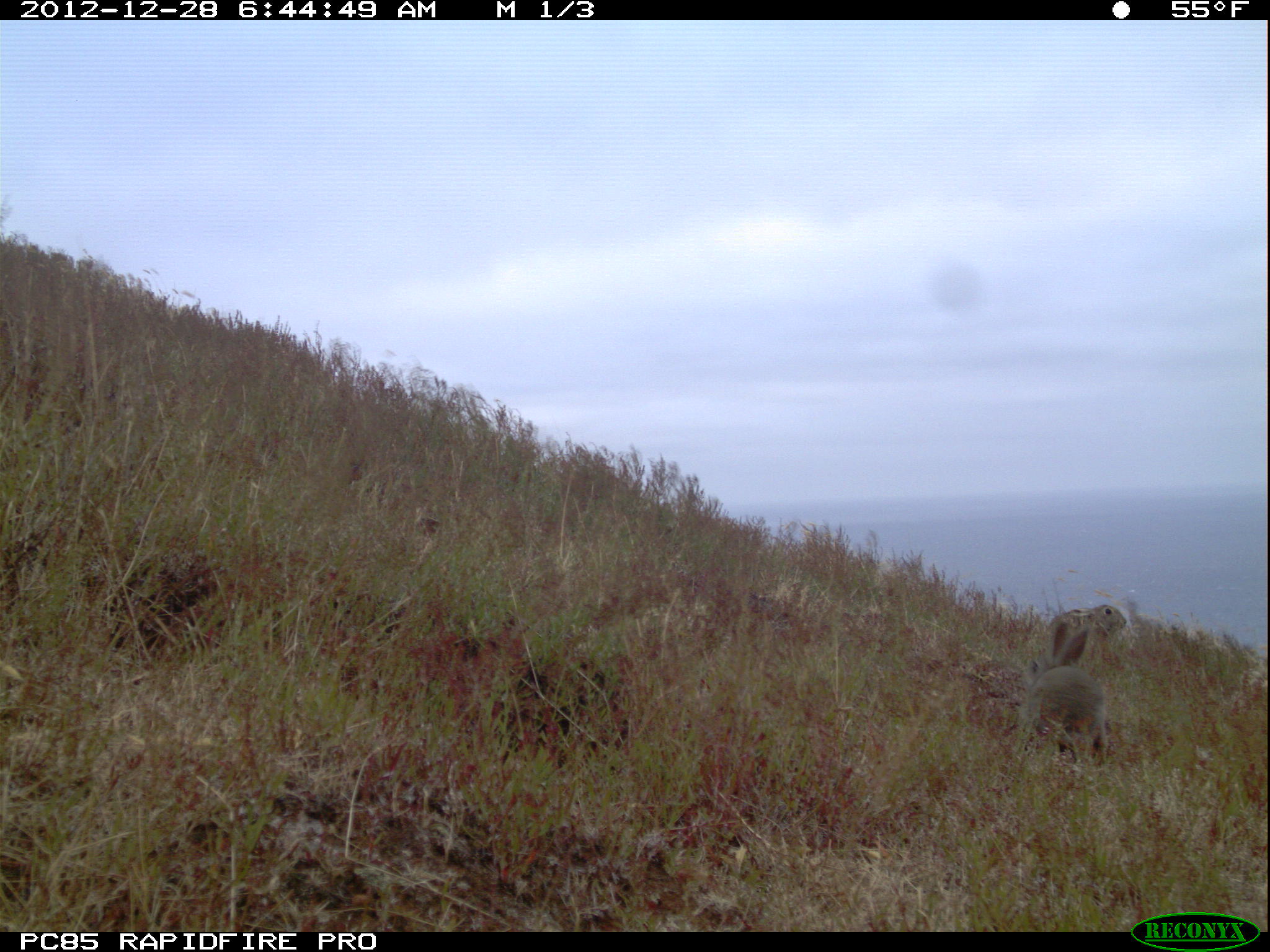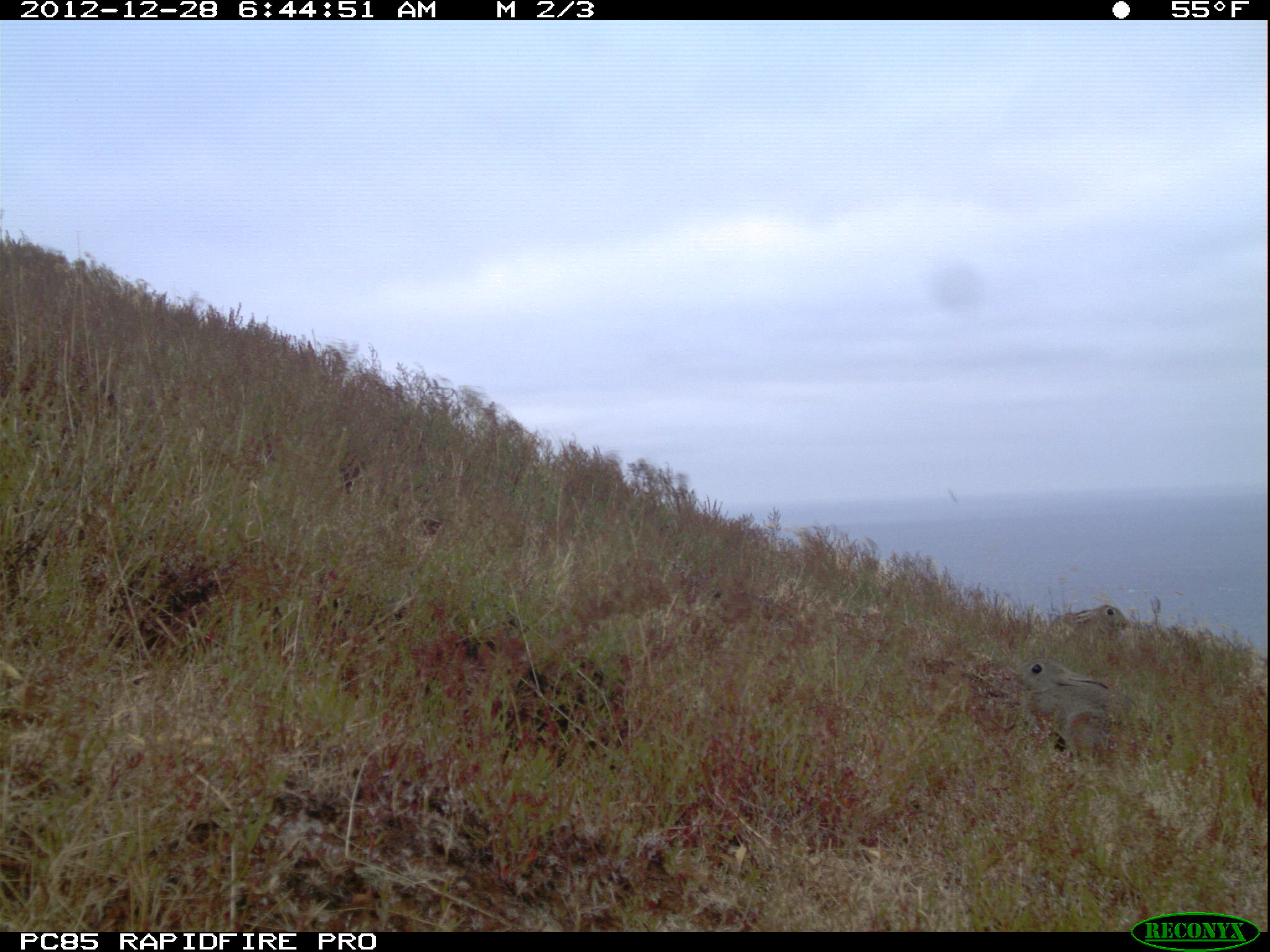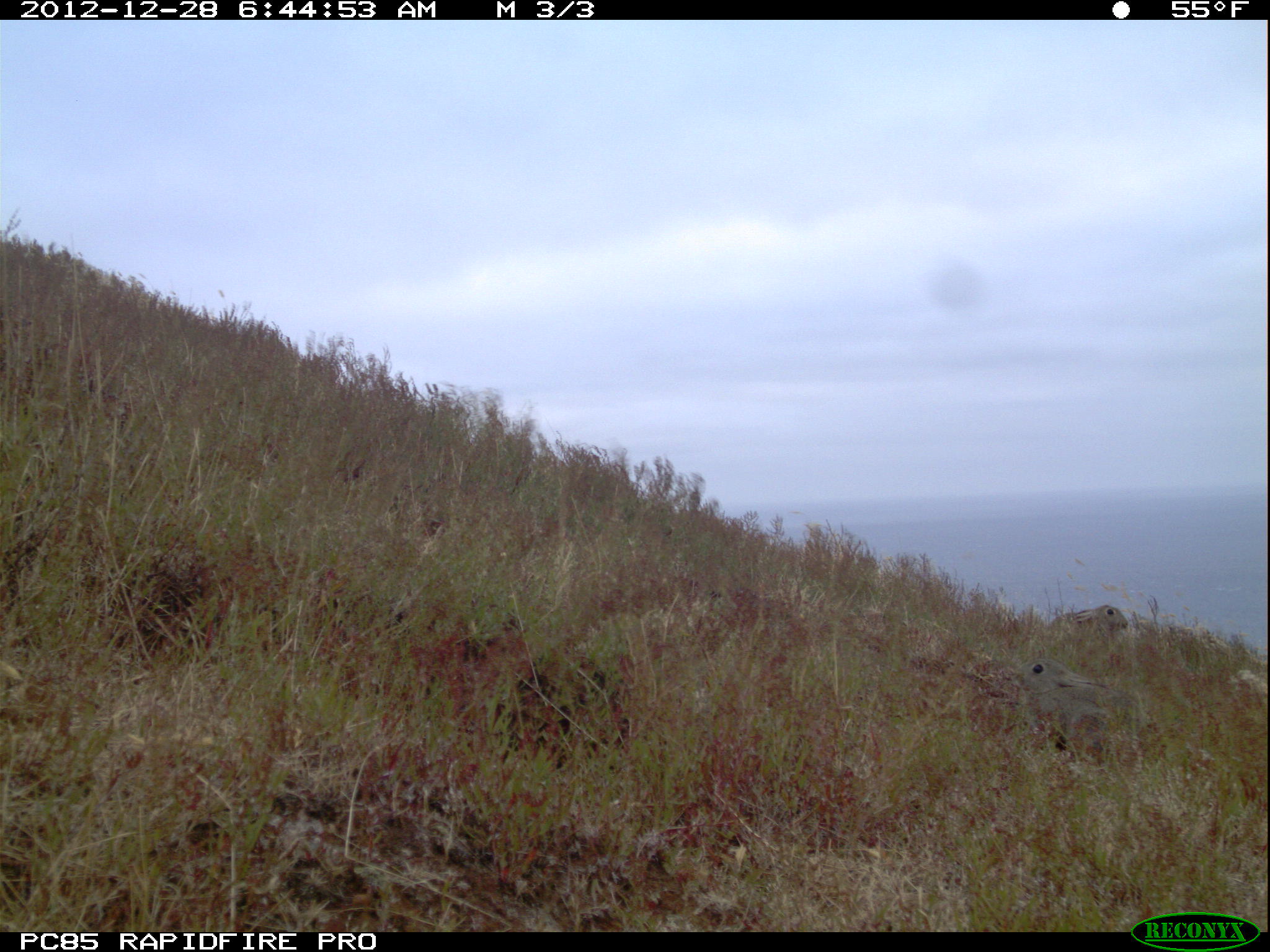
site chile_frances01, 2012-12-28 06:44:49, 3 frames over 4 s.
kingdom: Animalia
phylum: Chordata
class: Mammalia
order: Lagomorpha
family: Leporidae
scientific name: Leporidae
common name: rabbits and hares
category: rabbit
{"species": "rabbit (rabbits and hares) (Leporidae)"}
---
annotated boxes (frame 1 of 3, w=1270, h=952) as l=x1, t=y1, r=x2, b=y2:
rabbit: l=1010, t=616, r=1112, b=767; l=1042, t=598, r=1127, b=641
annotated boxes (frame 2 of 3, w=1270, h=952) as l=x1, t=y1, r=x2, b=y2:
rabbit: l=1016, t=651, r=1145, b=755; l=1041, t=603, r=1132, b=656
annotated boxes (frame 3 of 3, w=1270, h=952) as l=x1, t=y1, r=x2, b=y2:
rabbit: l=1014, t=654, r=1116, b=759; l=1059, t=607, r=1136, b=639